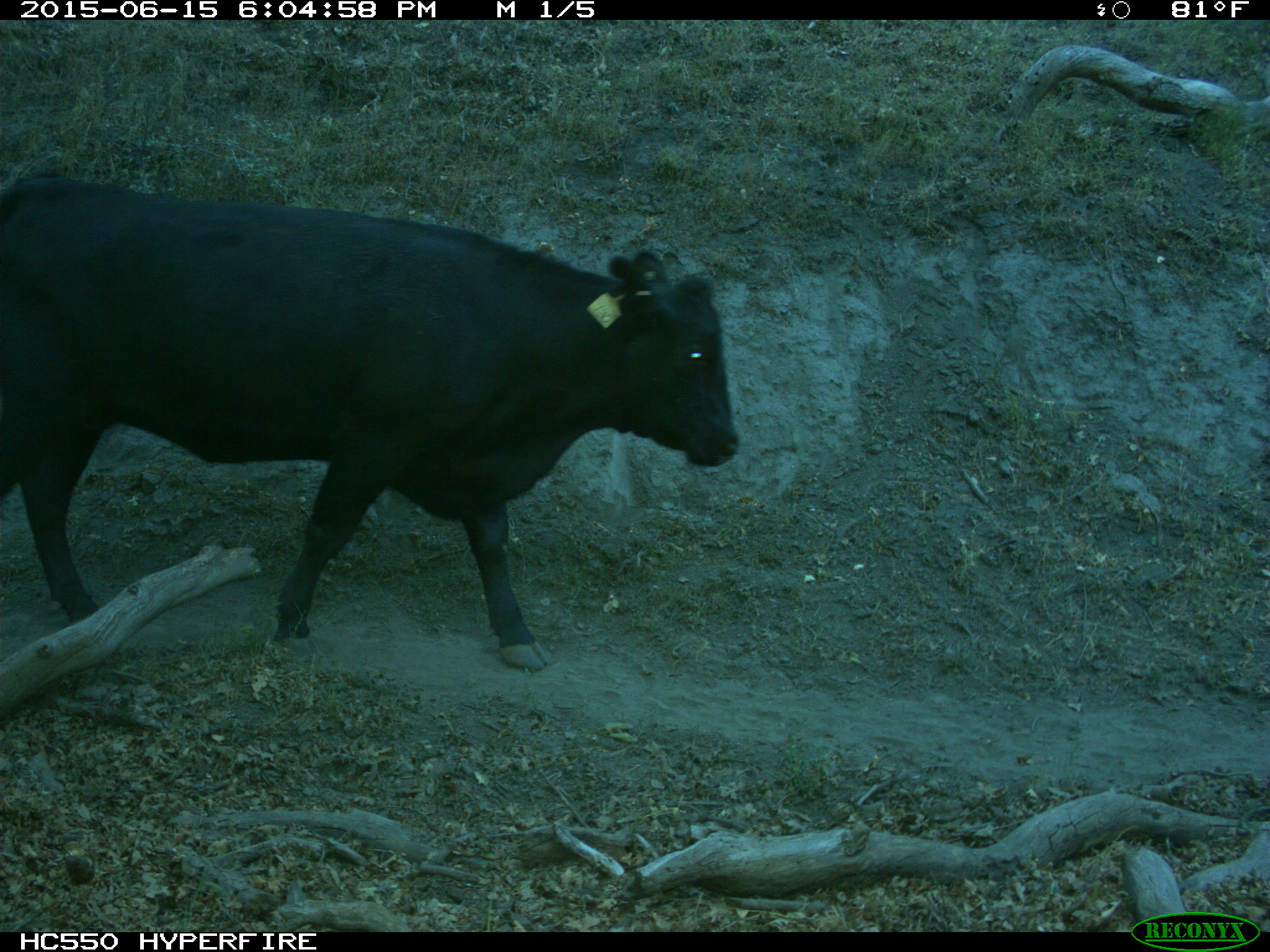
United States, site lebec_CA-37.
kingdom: Animalia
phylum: Chordata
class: Mammalia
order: Artiodactyla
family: Bovidae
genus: Bos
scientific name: Bos taurus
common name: domestic cow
Bos taurus (domestic cow).